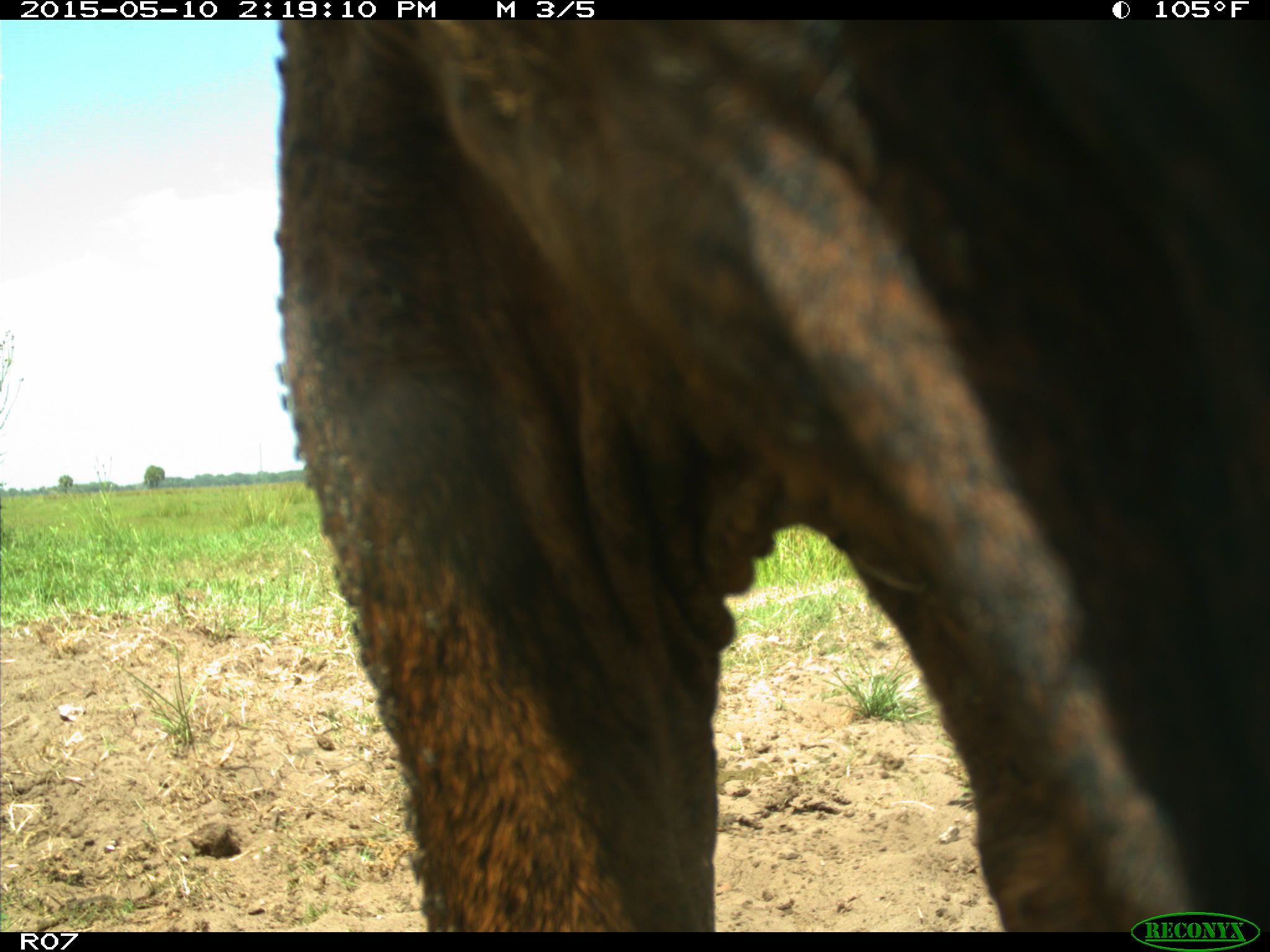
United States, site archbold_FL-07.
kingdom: Animalia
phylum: Chordata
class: Mammalia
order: Artiodactyla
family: Bovidae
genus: Bos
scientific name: Bos taurus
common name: domestic cow